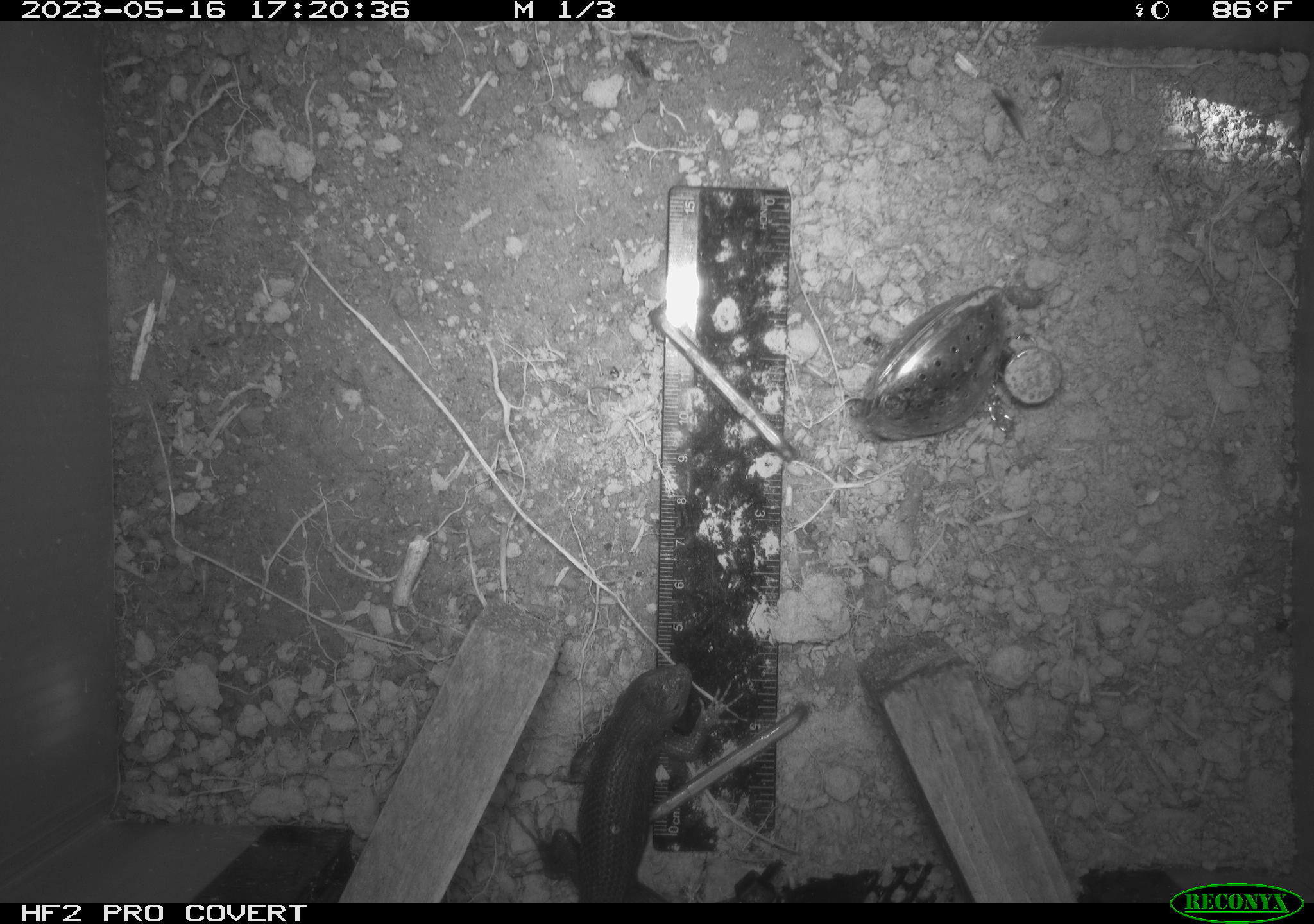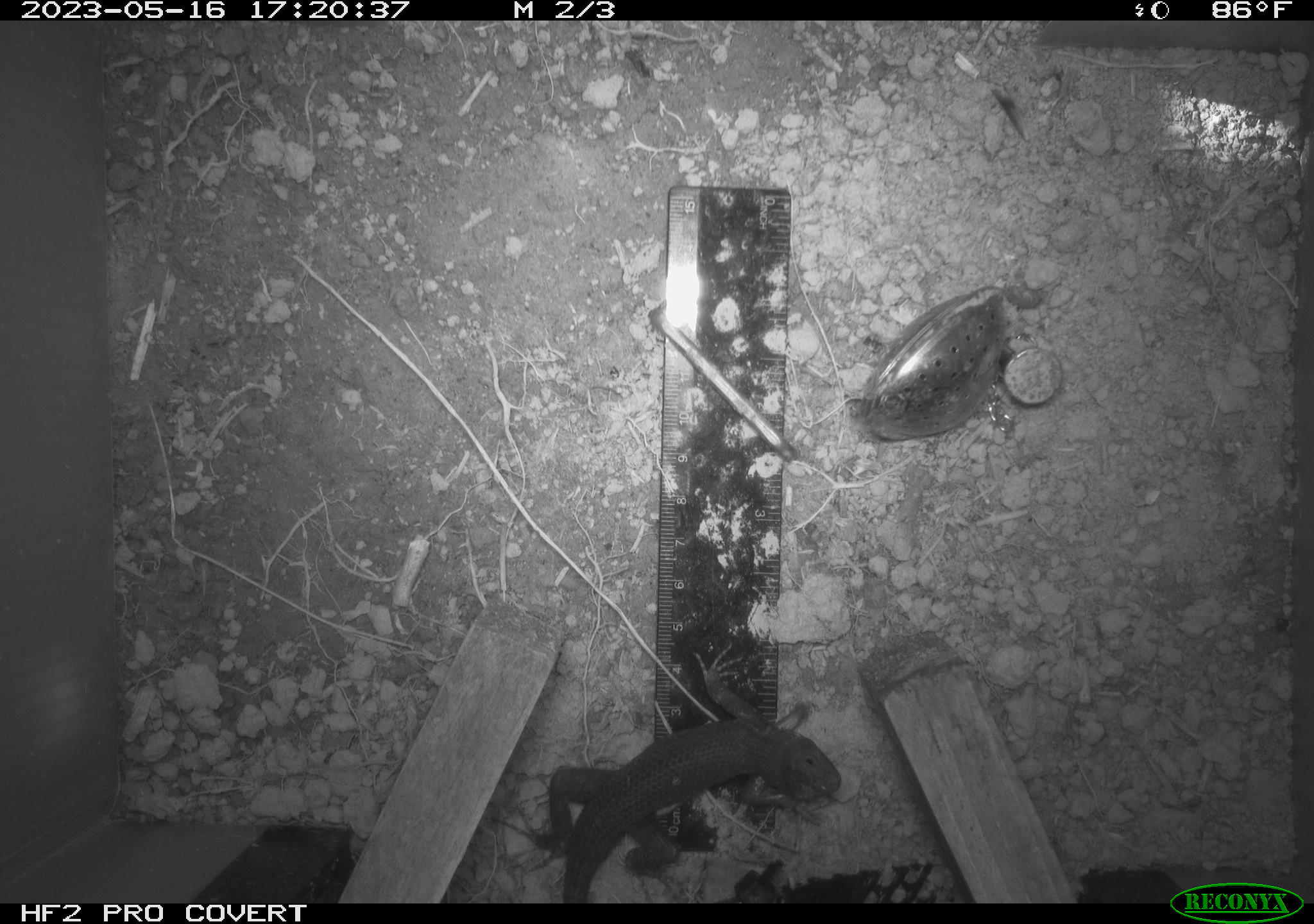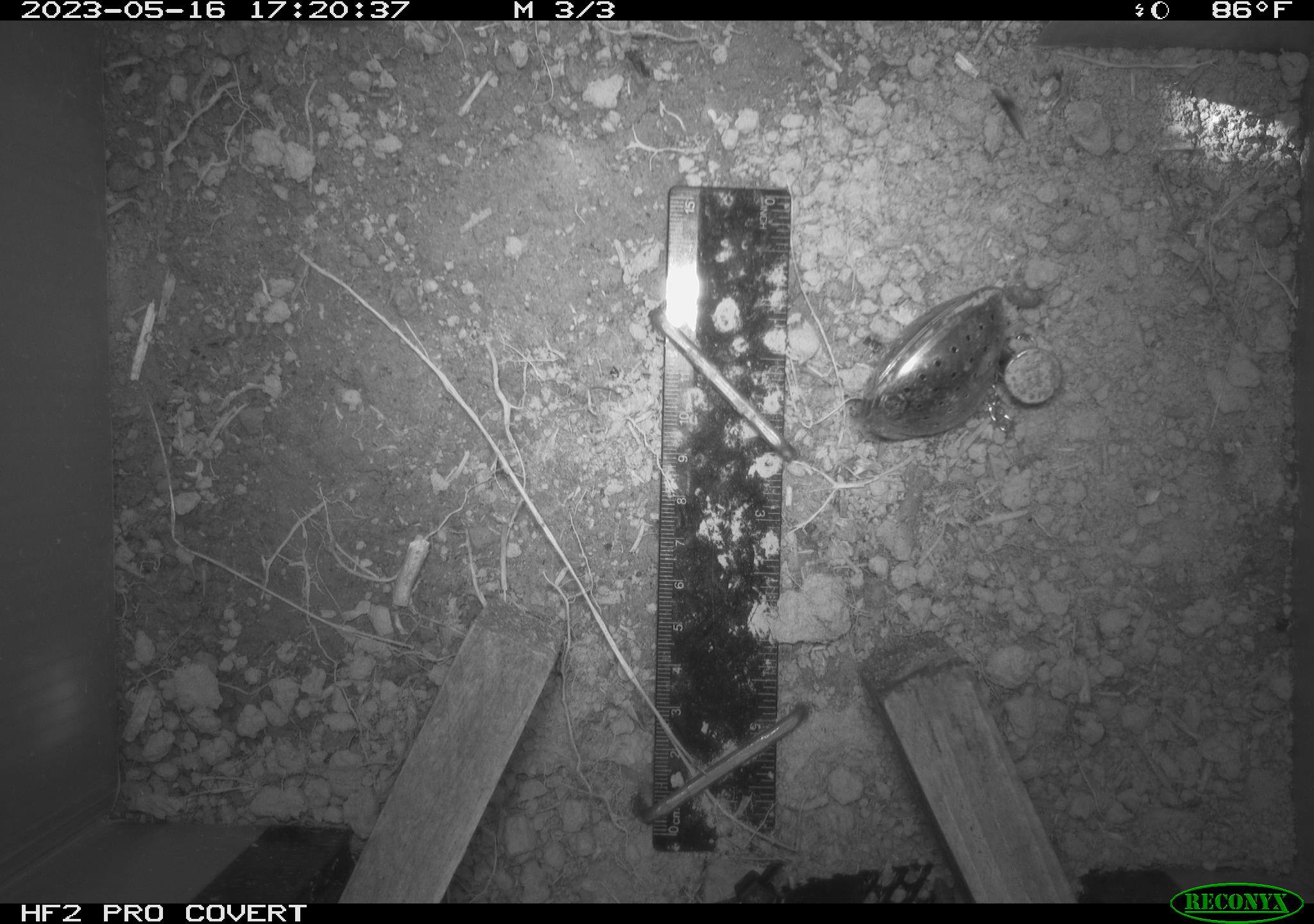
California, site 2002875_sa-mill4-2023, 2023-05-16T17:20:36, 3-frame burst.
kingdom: Animalia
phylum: Chordata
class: Reptilia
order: Squamata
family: Phrynosomatidae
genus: Sceloporus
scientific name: Sceloporus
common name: spiny lizards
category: sceloporus species